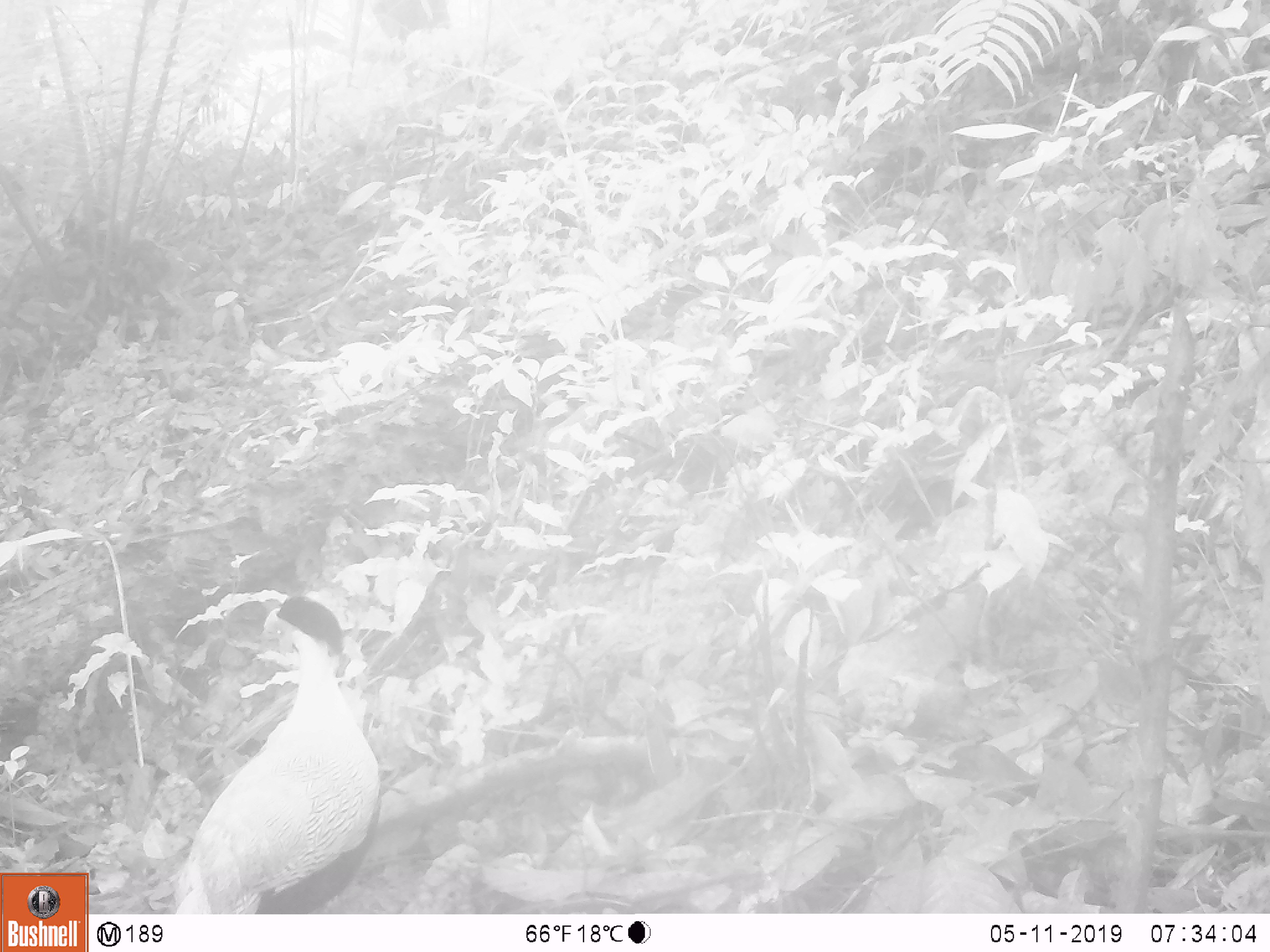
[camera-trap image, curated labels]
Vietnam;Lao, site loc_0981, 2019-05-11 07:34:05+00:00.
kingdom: Animalia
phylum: Chordata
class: Aves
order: Galliformes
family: Phasianidae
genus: Lophura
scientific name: Lophura nycthemera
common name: silver pheasant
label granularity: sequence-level